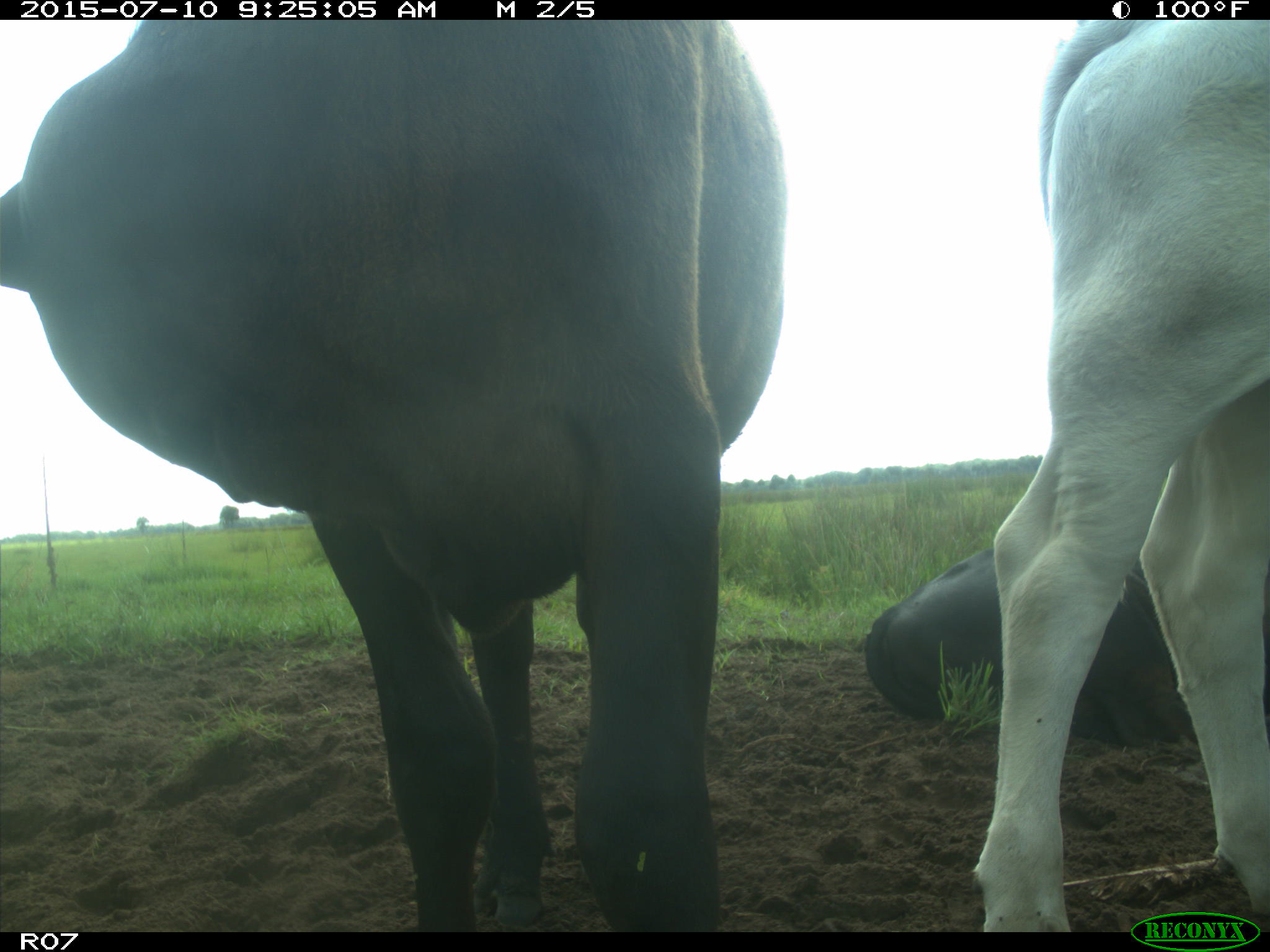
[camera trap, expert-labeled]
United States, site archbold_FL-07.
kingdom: Animalia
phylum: Chordata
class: Mammalia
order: Artiodactyla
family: Bovidae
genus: Bos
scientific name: Bos taurus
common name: domestic cow